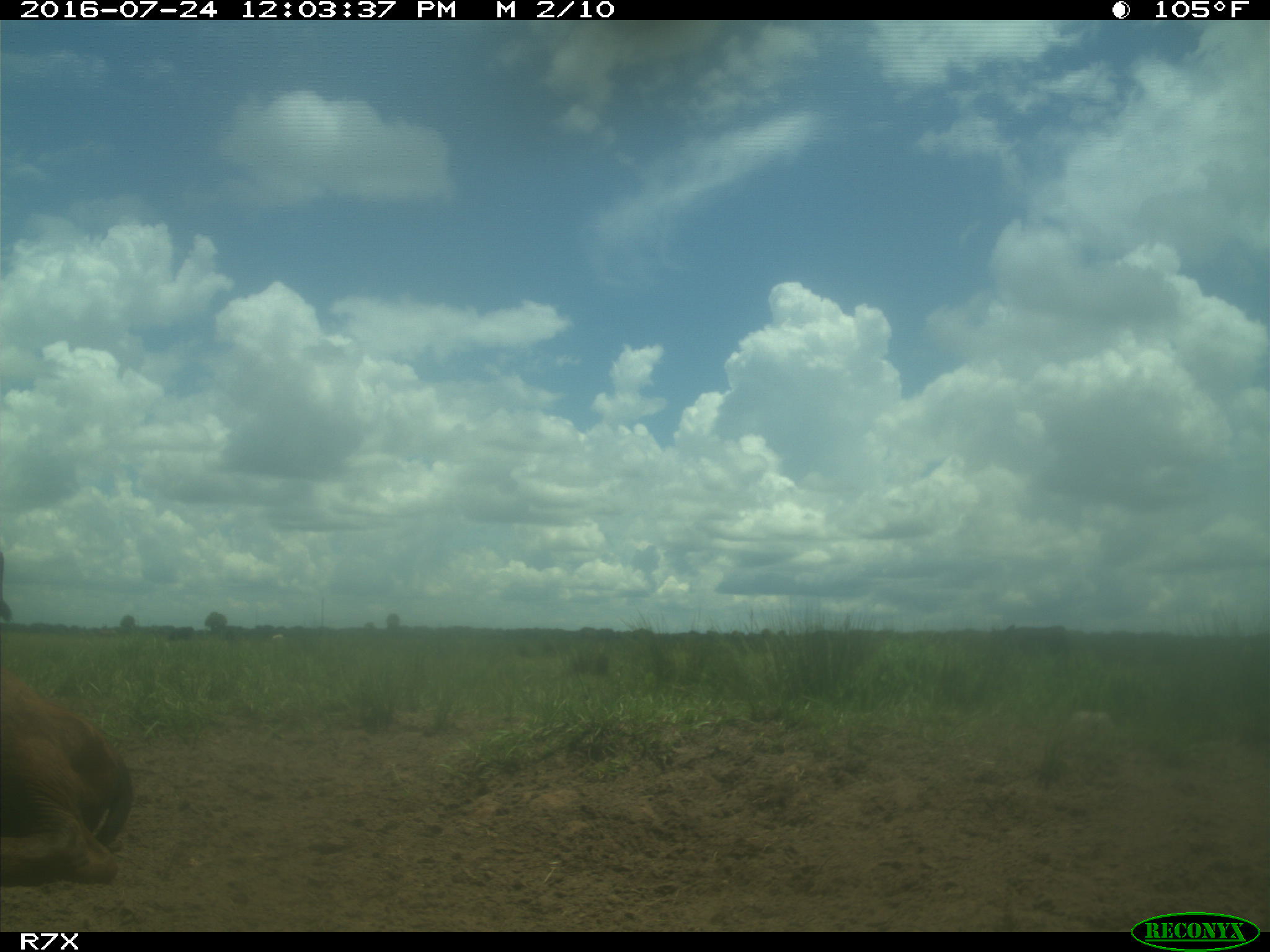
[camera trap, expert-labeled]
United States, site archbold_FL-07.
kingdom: Animalia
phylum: Chordata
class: Mammalia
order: Artiodactyla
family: Bovidae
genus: Bos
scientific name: Bos taurus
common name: domestic cow